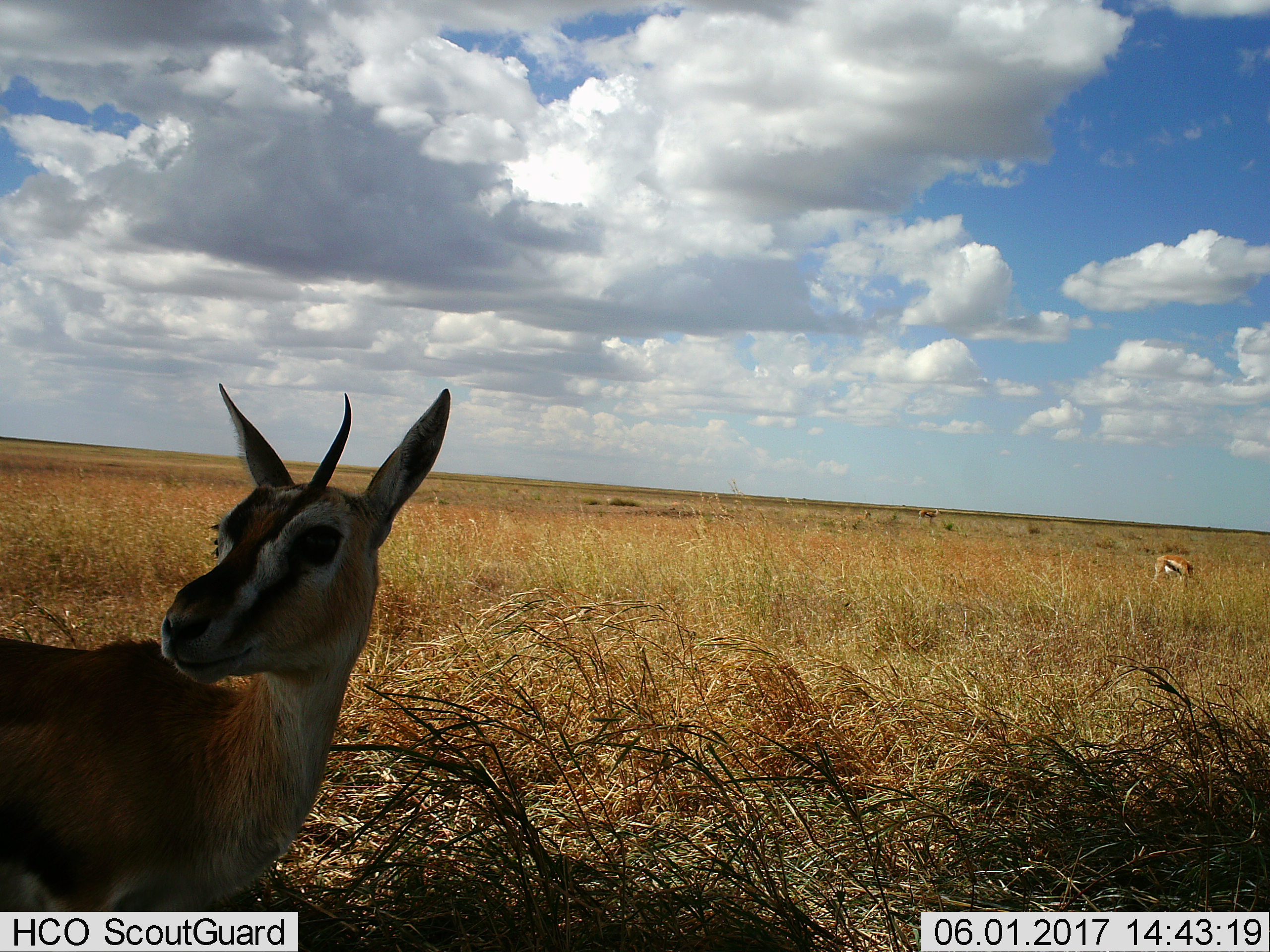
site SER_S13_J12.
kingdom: Animalia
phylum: Chordata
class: Mammalia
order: Artiodactyla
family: Bovidae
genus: Eudorcas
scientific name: Eudorcas thomsonii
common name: thomson's gazelle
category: gazellethomsons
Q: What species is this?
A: Gazellethomsons (thomson's gazelle) (Eudorcas thomsonii).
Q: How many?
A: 2.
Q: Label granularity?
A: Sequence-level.